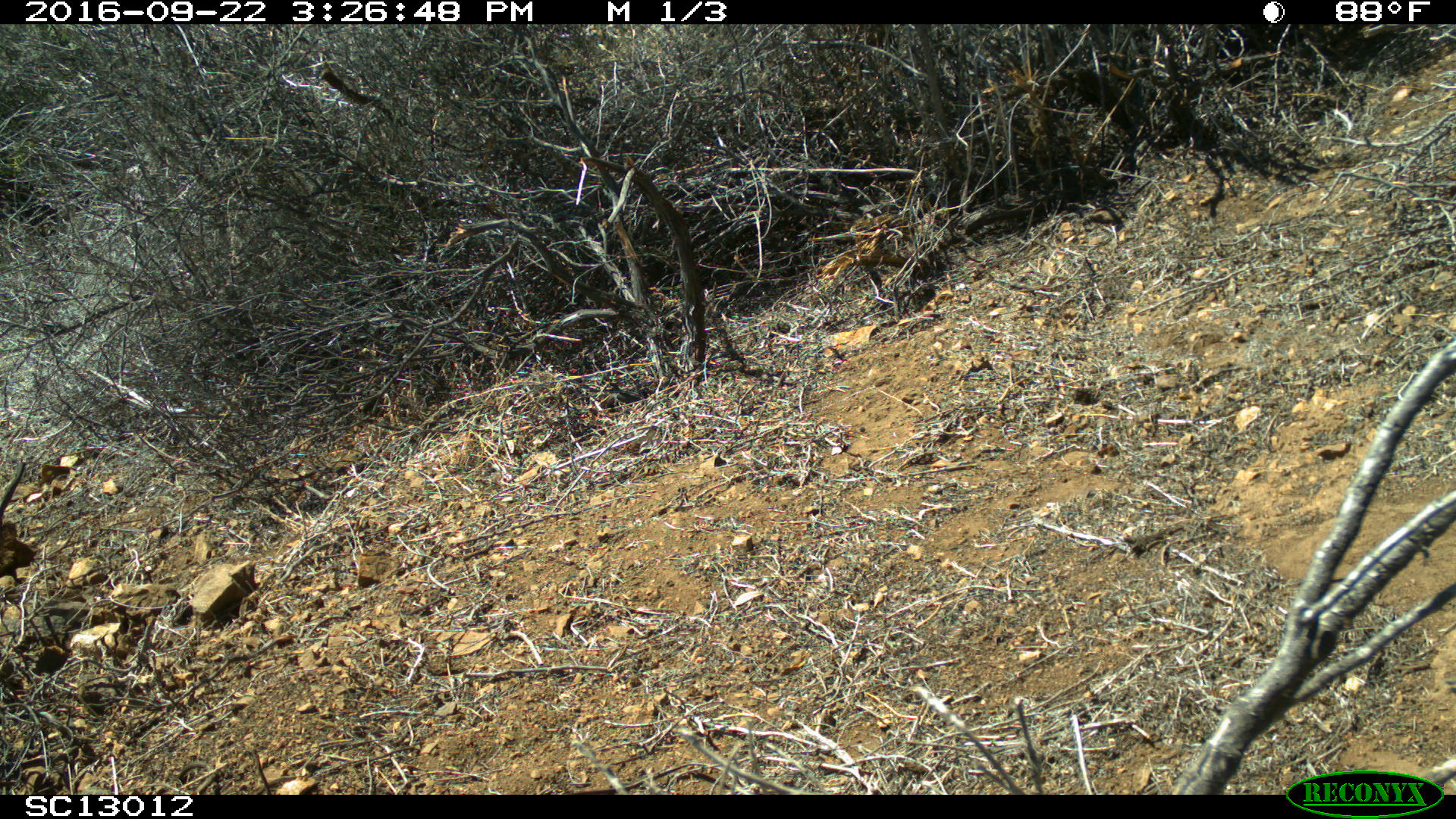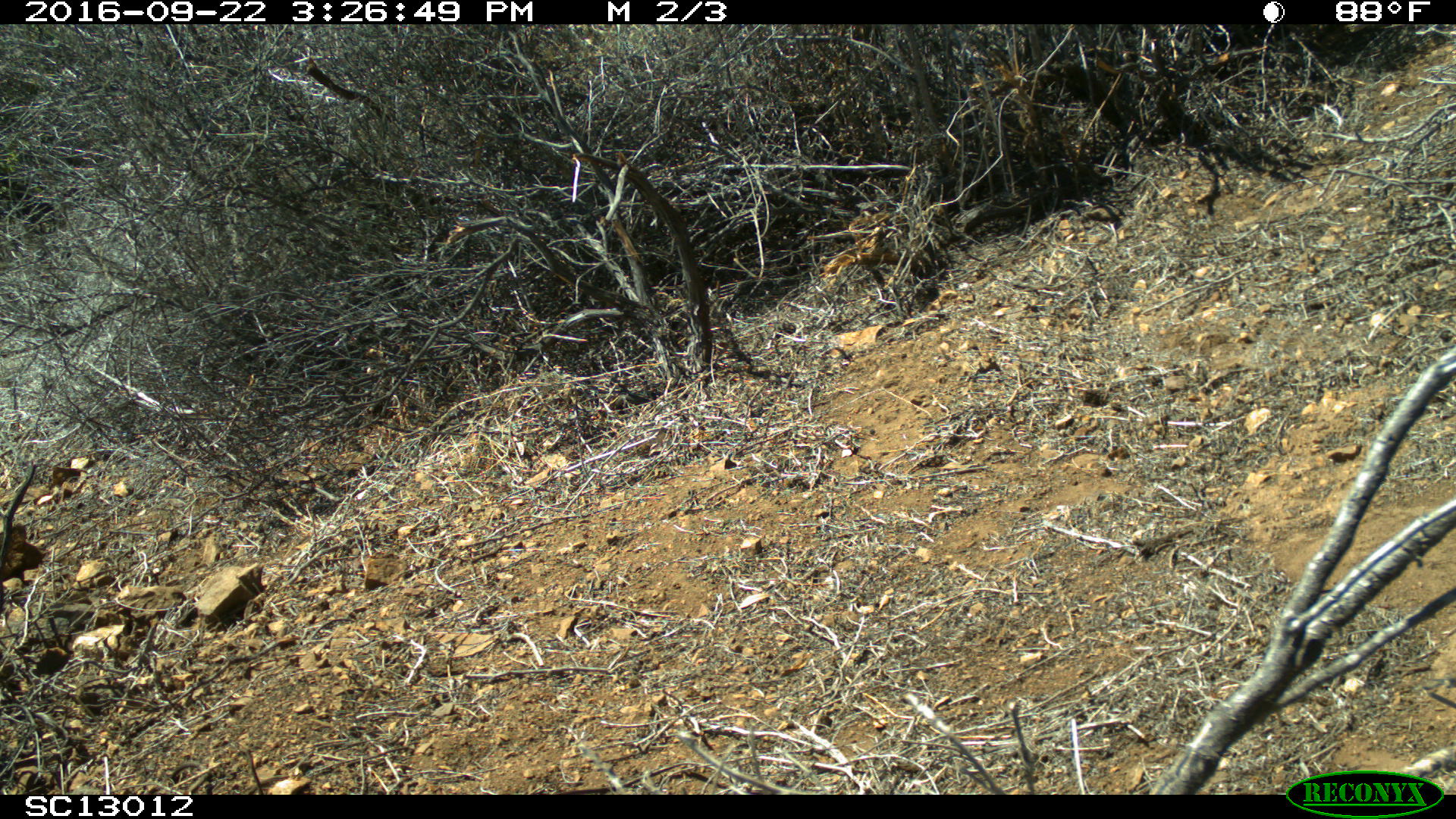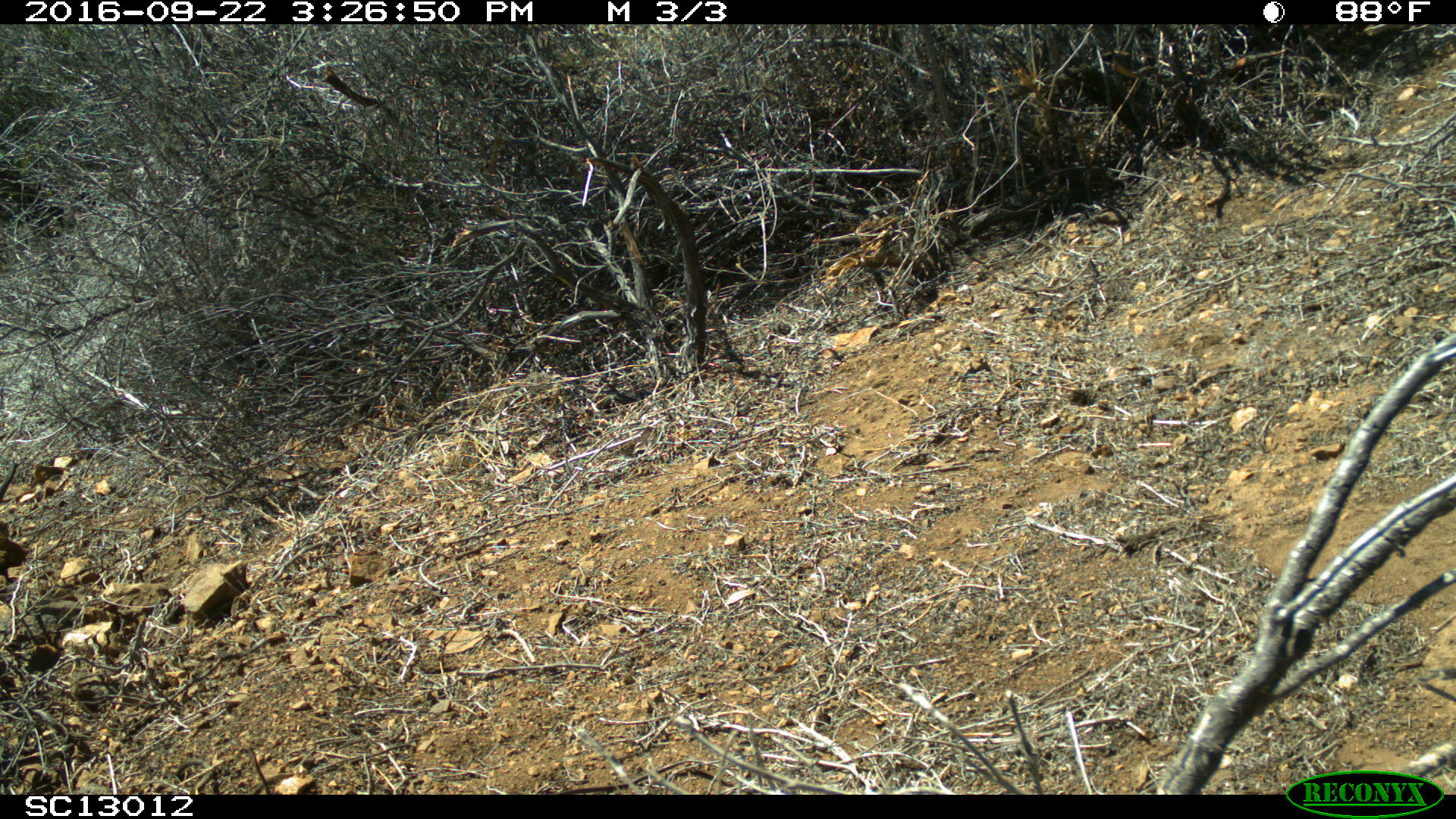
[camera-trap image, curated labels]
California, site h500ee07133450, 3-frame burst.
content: no animal present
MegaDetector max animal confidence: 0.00